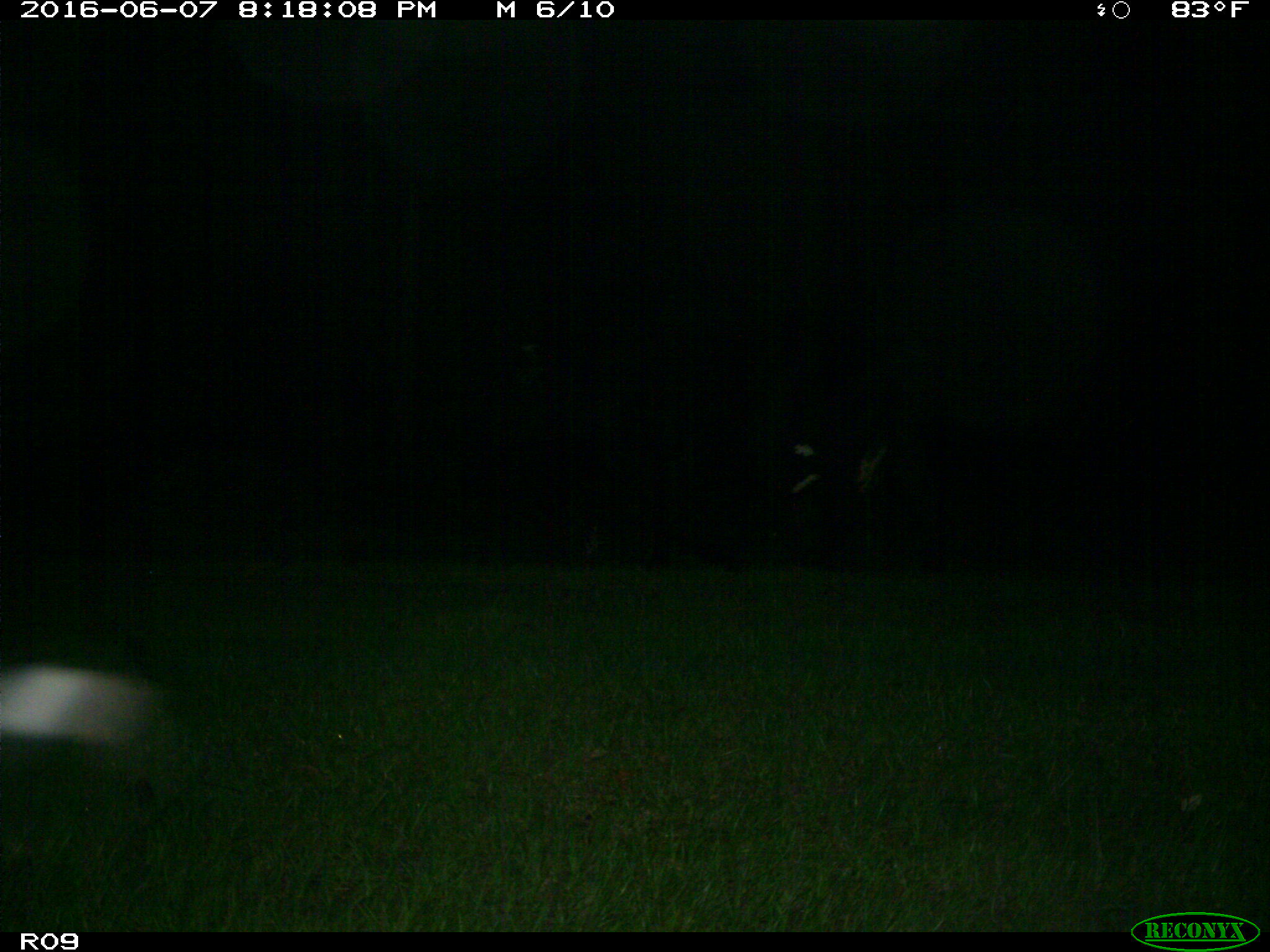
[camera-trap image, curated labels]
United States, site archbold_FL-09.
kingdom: Animalia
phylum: Chordata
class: Mammalia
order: Carnivora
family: Mephitidae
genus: Mephitis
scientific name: Mephitis mephitis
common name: striped skunk